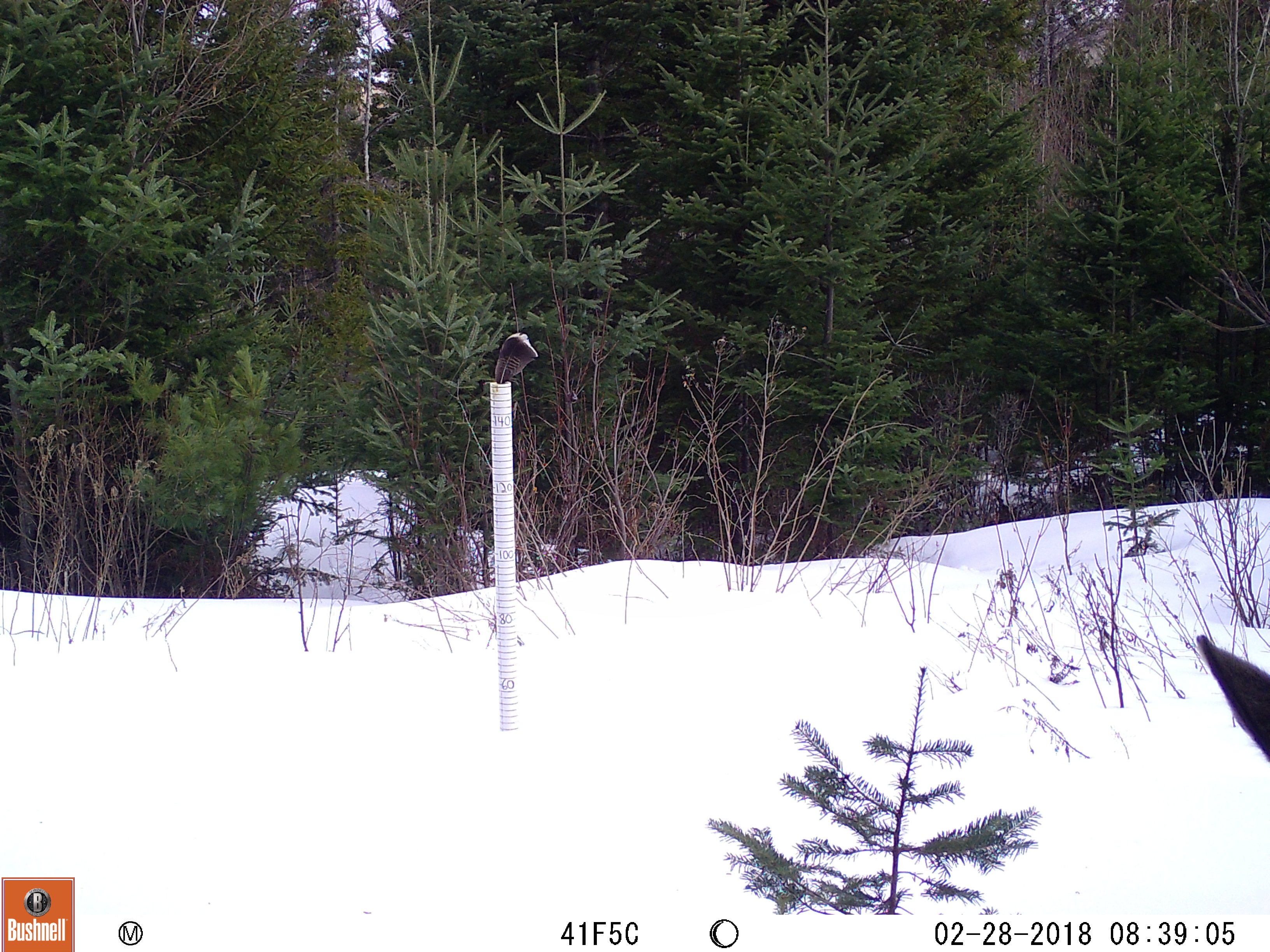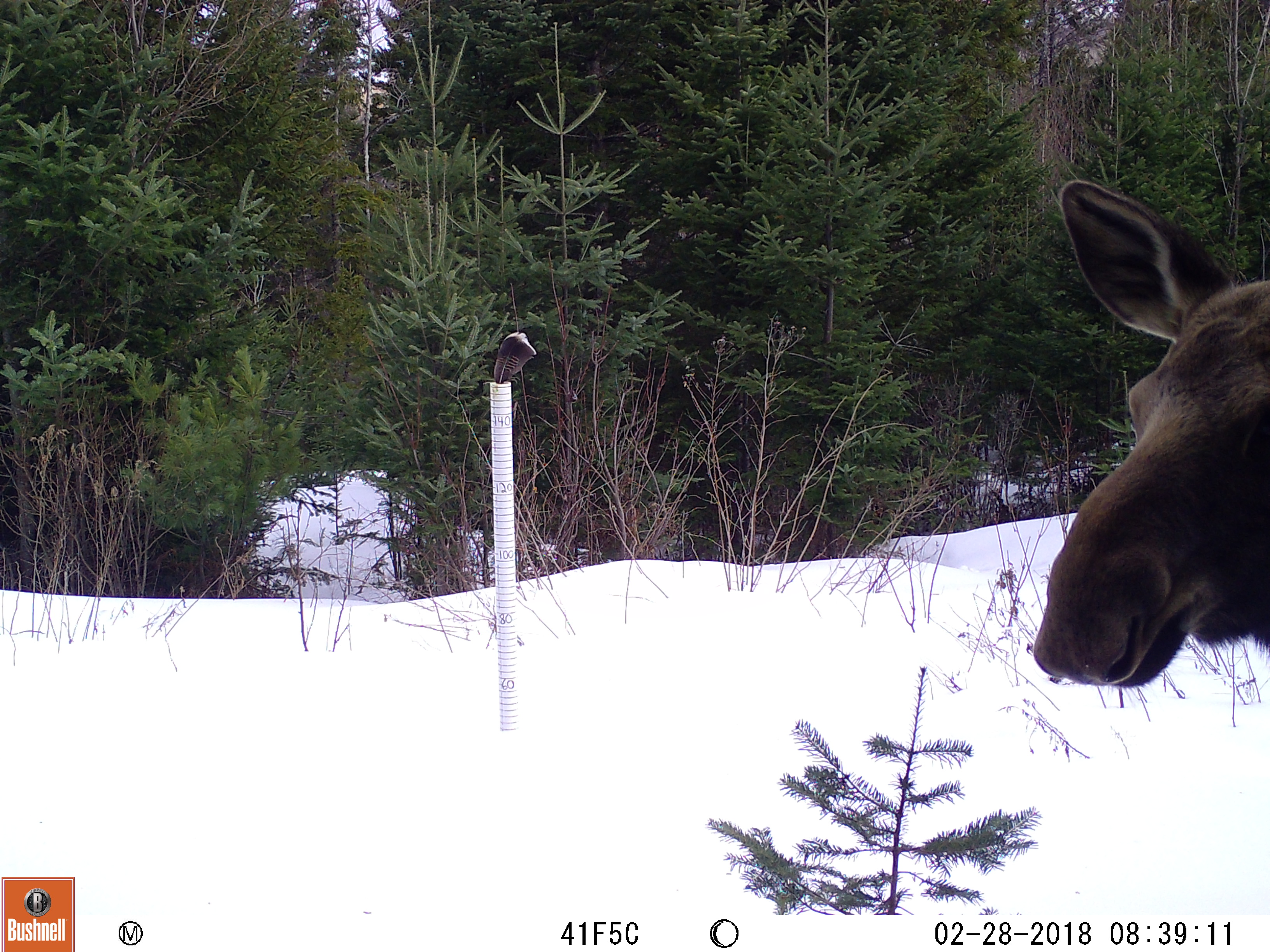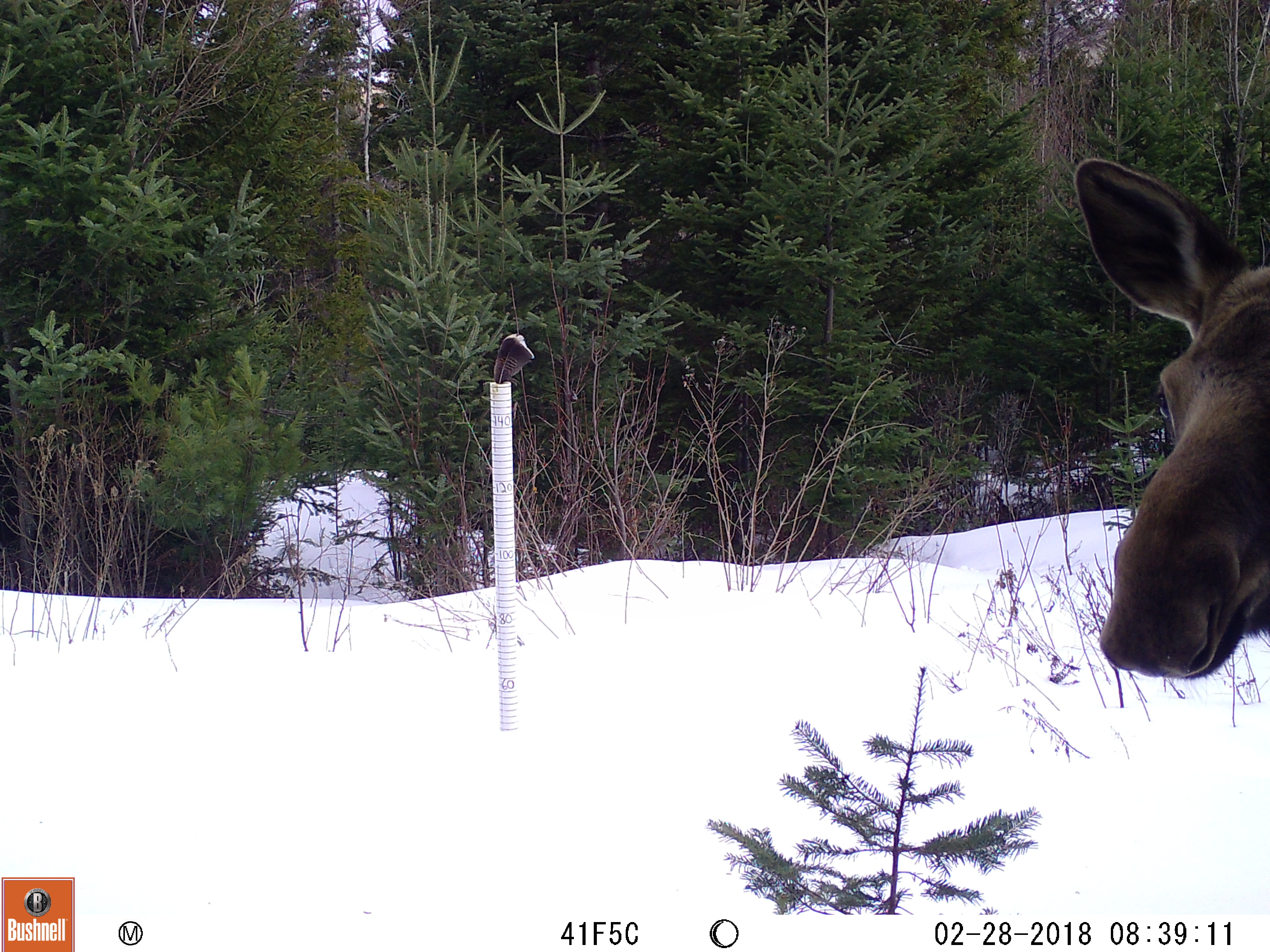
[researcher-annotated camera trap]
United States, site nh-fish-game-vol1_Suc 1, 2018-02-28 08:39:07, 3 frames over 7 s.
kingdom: Animalia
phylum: Chordata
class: Mammalia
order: Artiodactyla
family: Cervidae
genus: Alces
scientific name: Alces alces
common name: moose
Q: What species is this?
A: Moose (Alces alces).